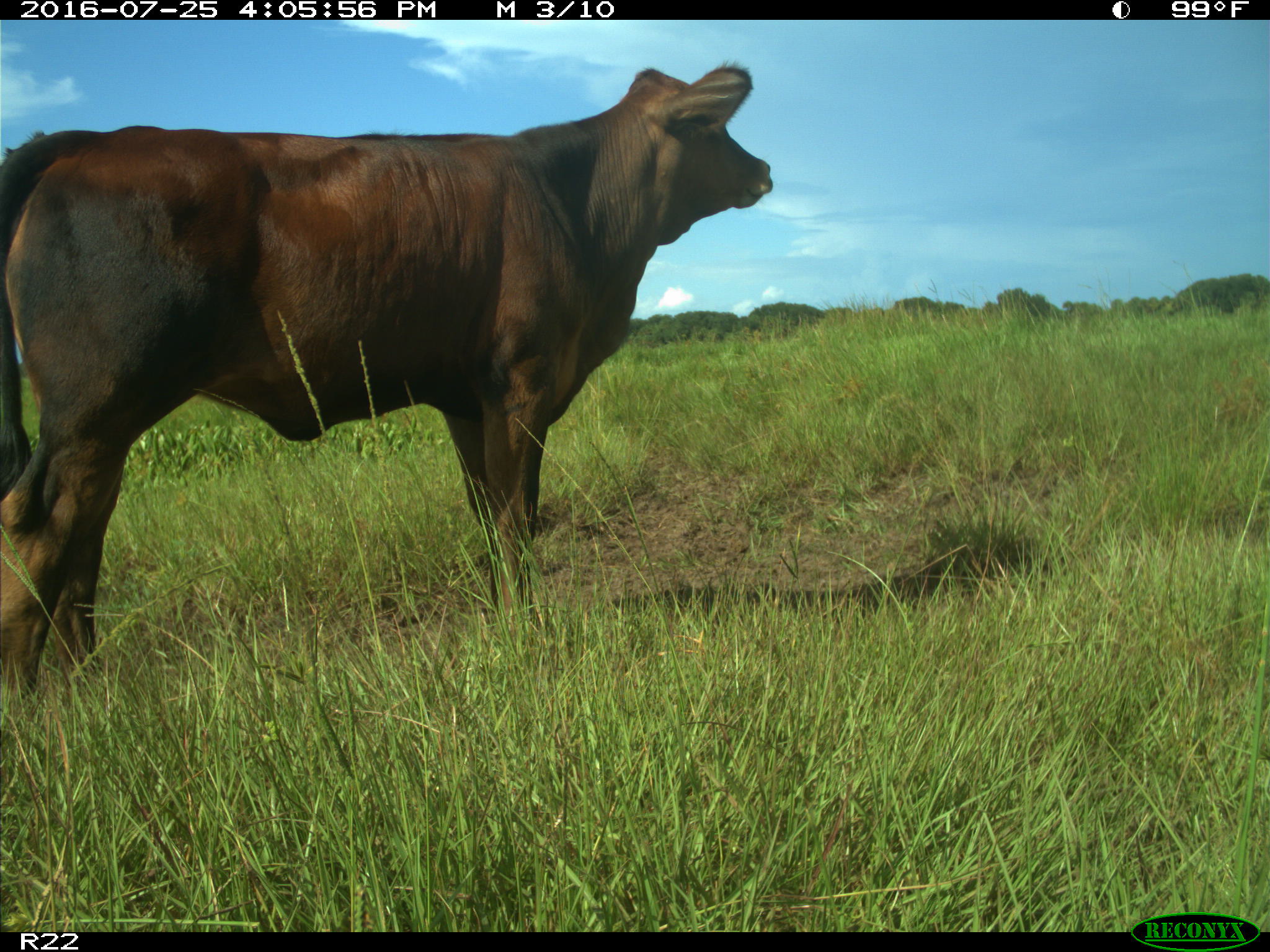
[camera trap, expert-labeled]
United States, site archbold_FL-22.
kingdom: Animalia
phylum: Chordata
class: Mammalia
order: Artiodactyla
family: Bovidae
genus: Bos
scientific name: Bos taurus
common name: domestic cow